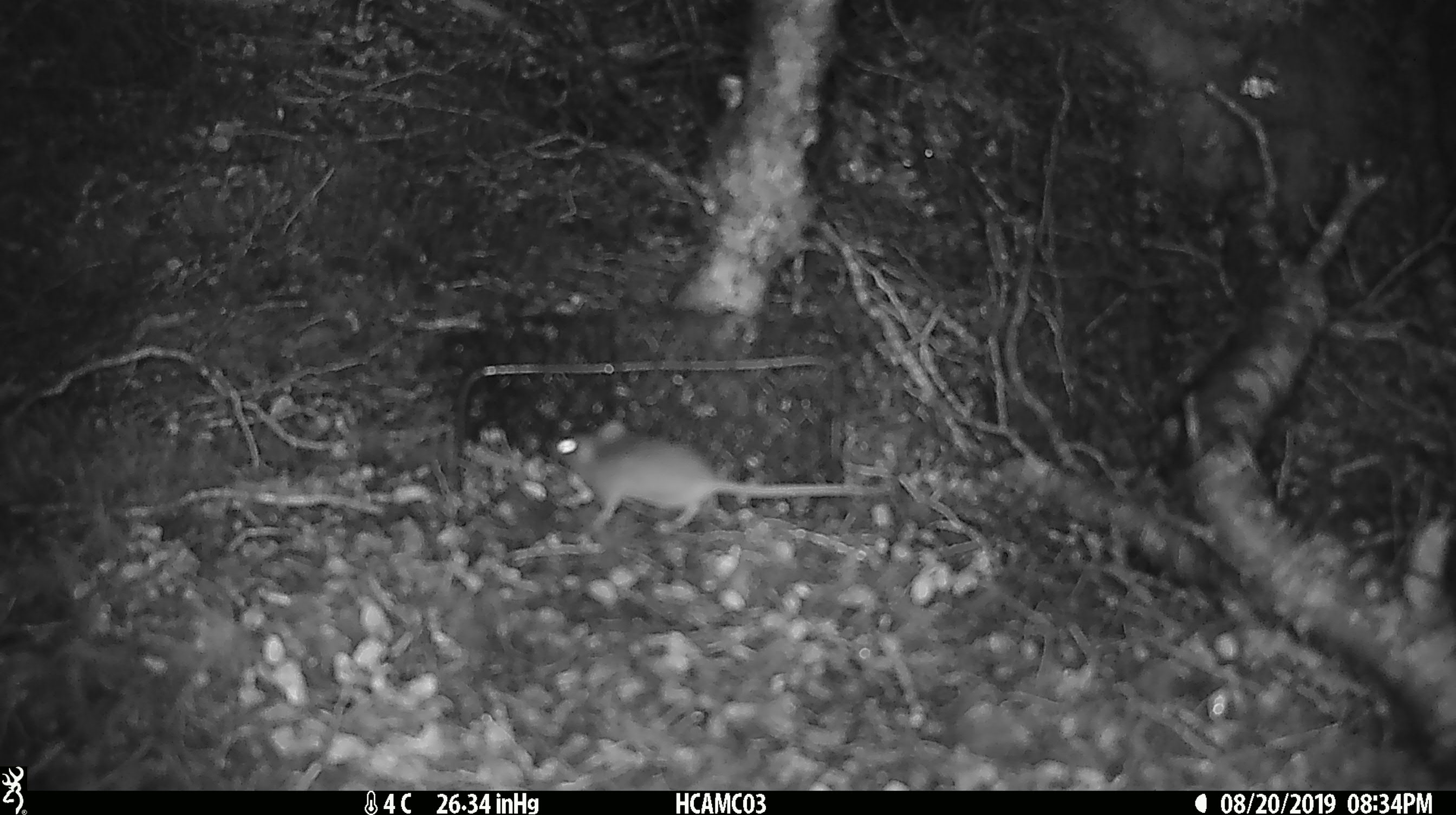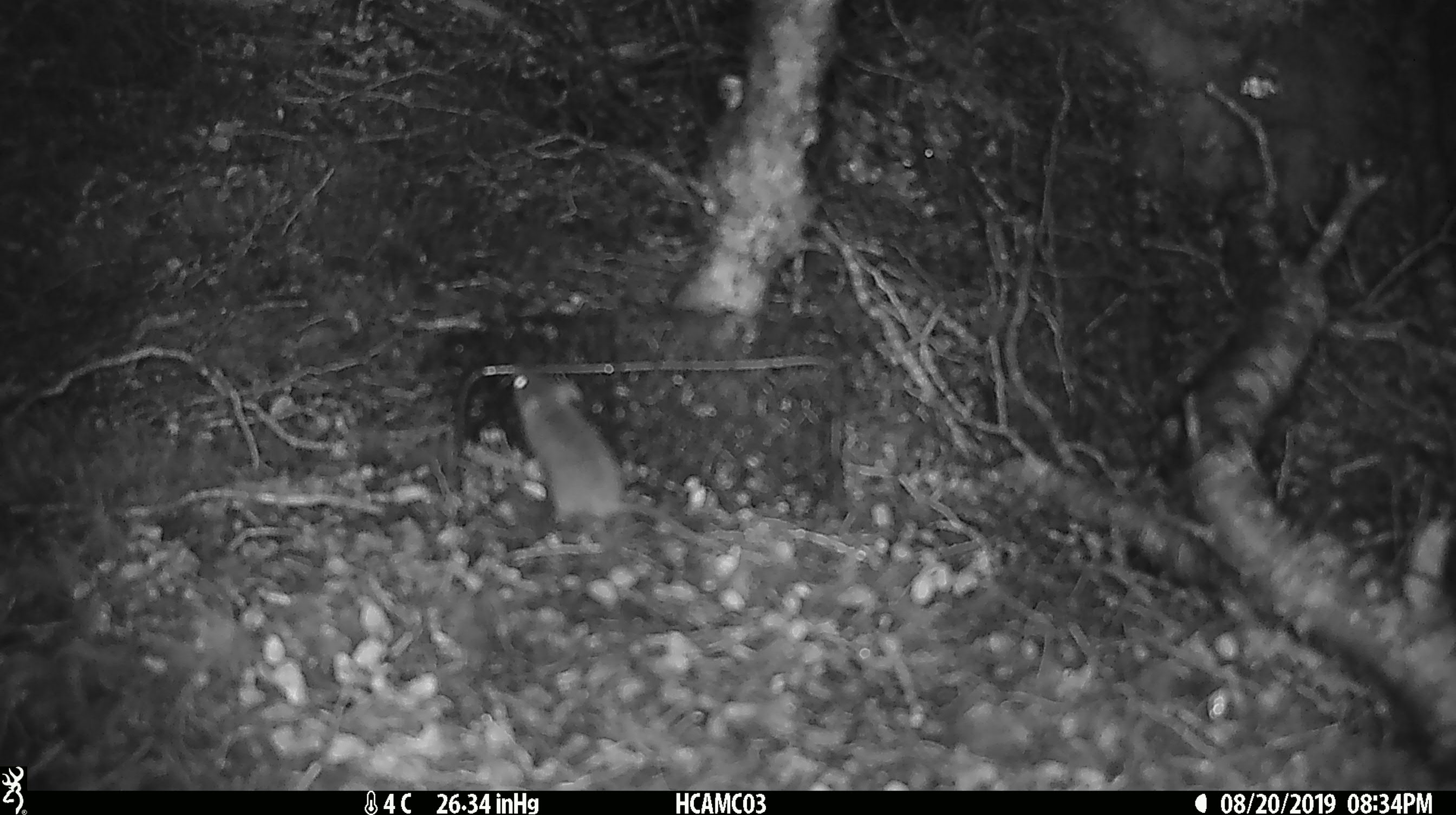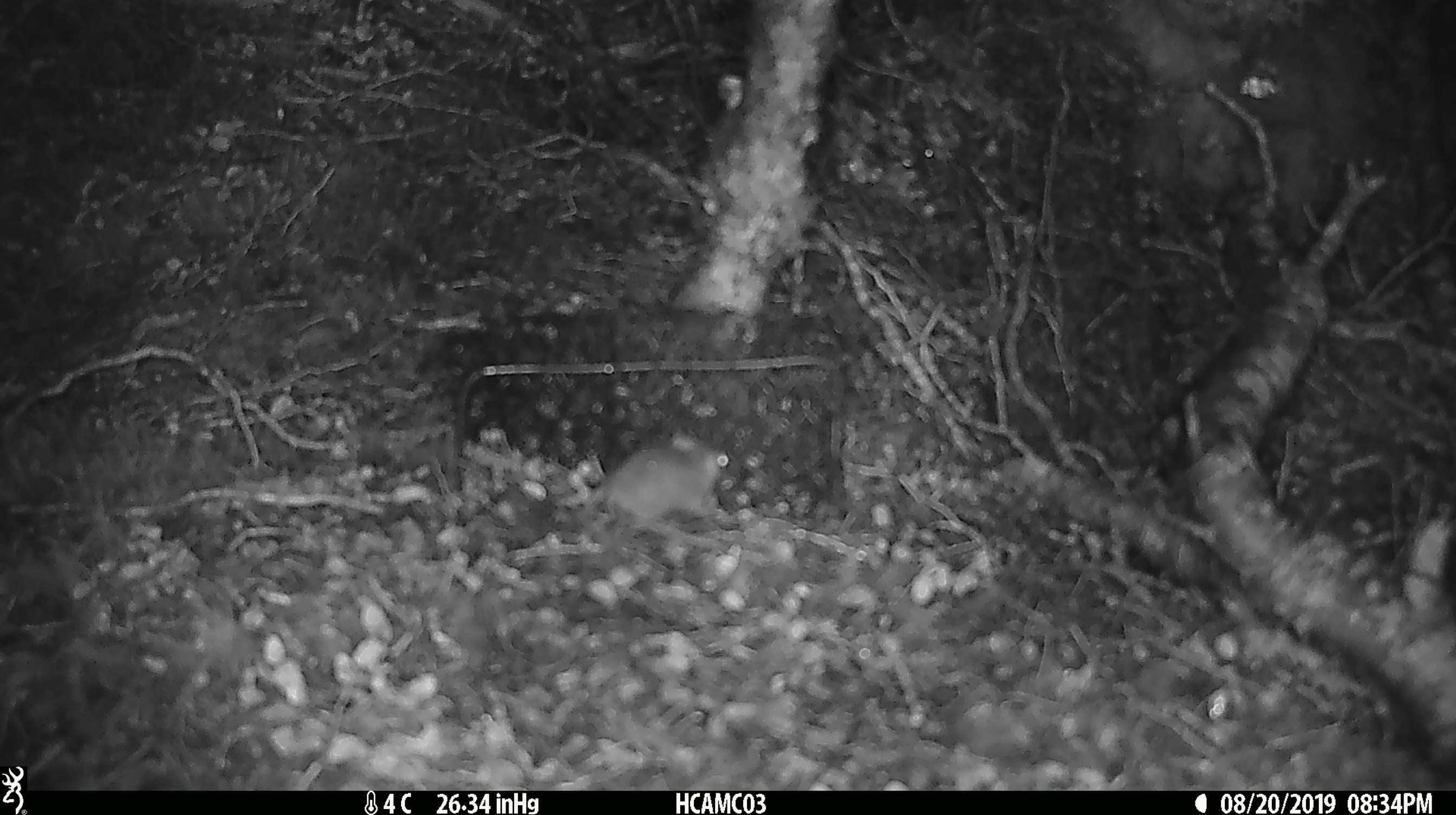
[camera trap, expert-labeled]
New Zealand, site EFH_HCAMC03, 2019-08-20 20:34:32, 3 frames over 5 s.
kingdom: Animalia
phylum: Chordata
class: Mammalia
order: Rodentia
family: Muridae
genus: Mus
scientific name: Mus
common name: mouse